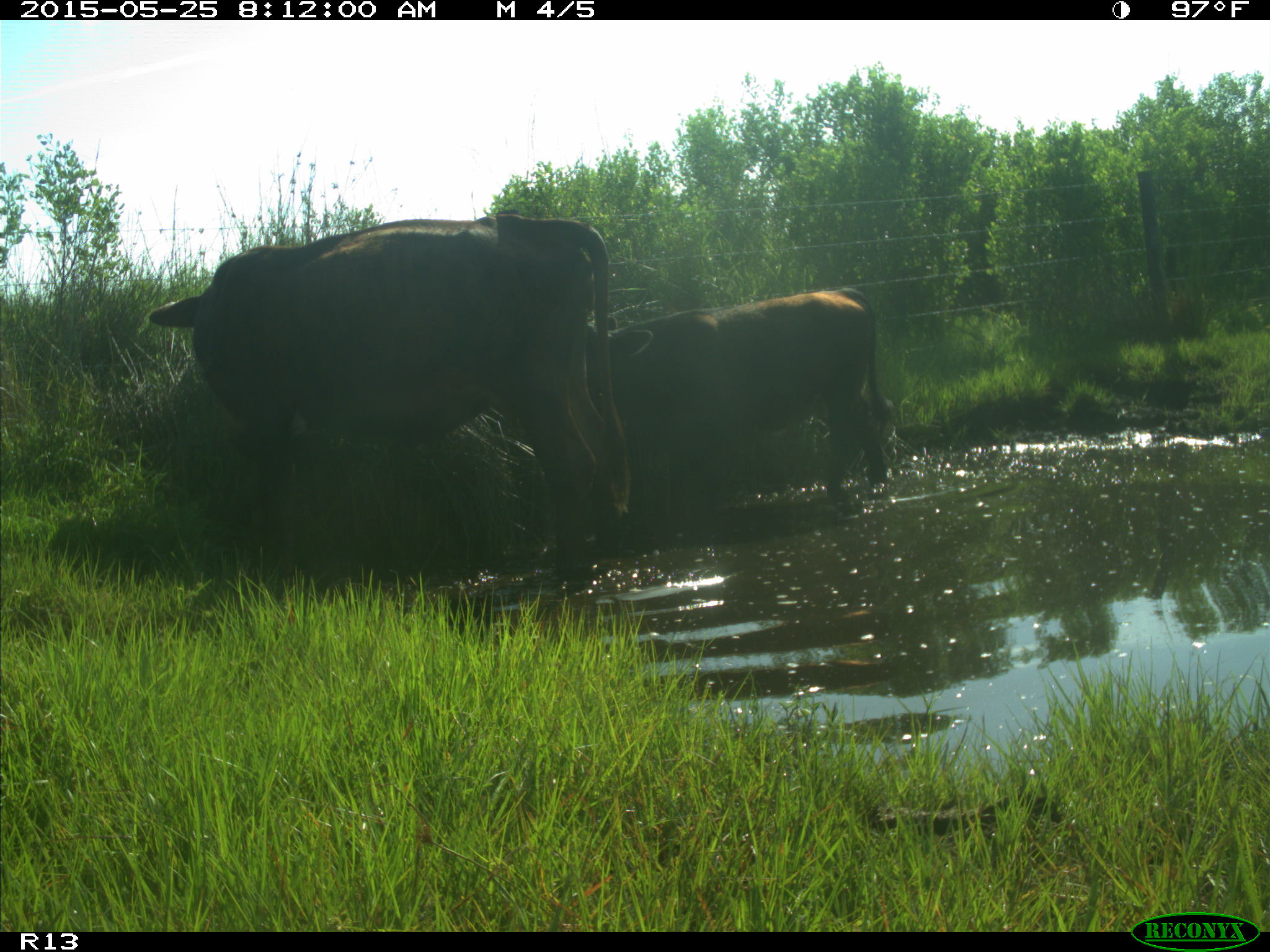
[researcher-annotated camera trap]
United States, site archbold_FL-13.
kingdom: Animalia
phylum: Chordata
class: Mammalia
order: Artiodactyla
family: Bovidae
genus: Bos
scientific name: Bos taurus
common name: domestic cow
Bos taurus (domestic cow).